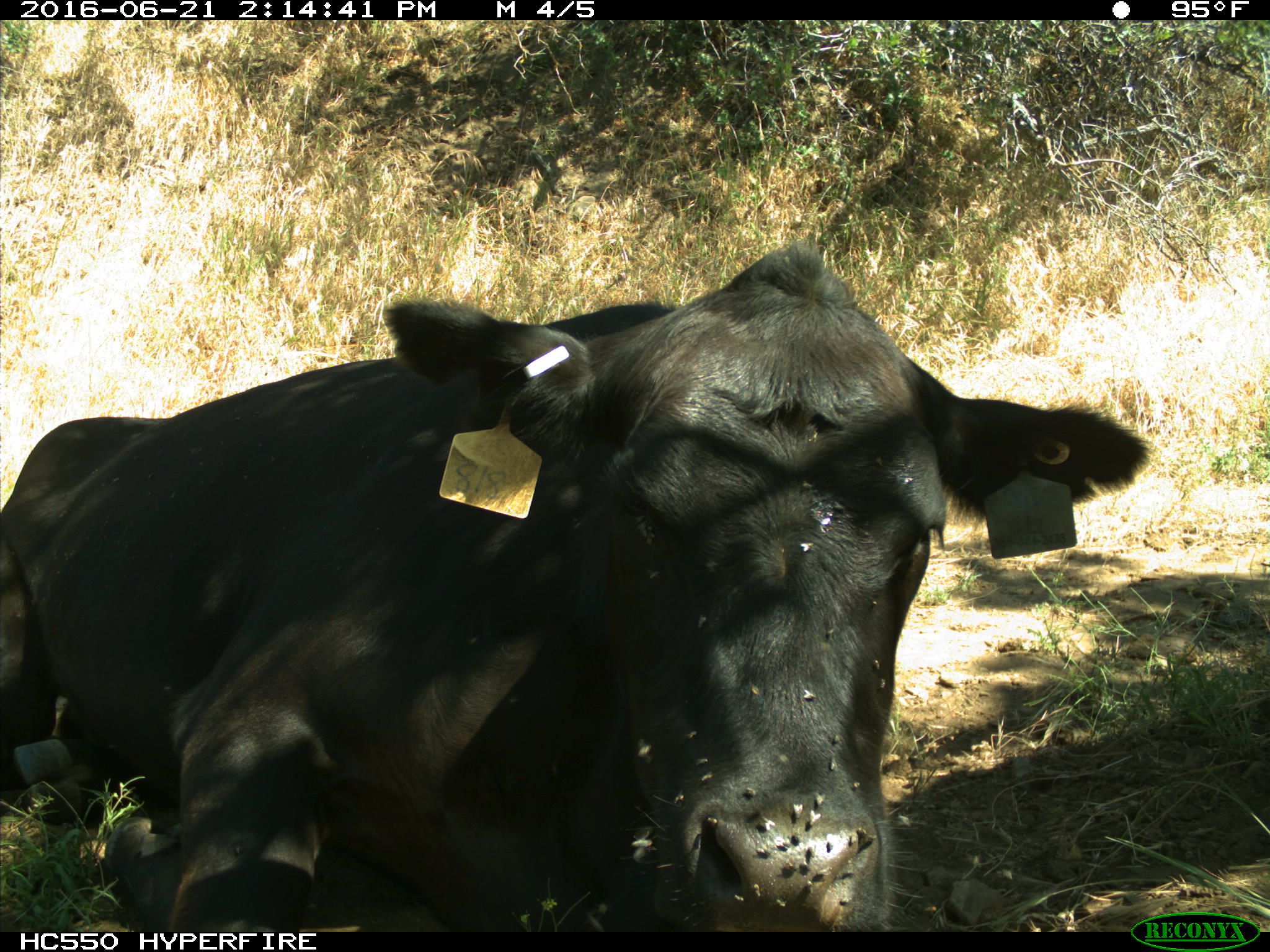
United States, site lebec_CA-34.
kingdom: Animalia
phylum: Chordata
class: Mammalia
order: Artiodactyla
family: Bovidae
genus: Bos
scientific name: Bos taurus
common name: domestic cow